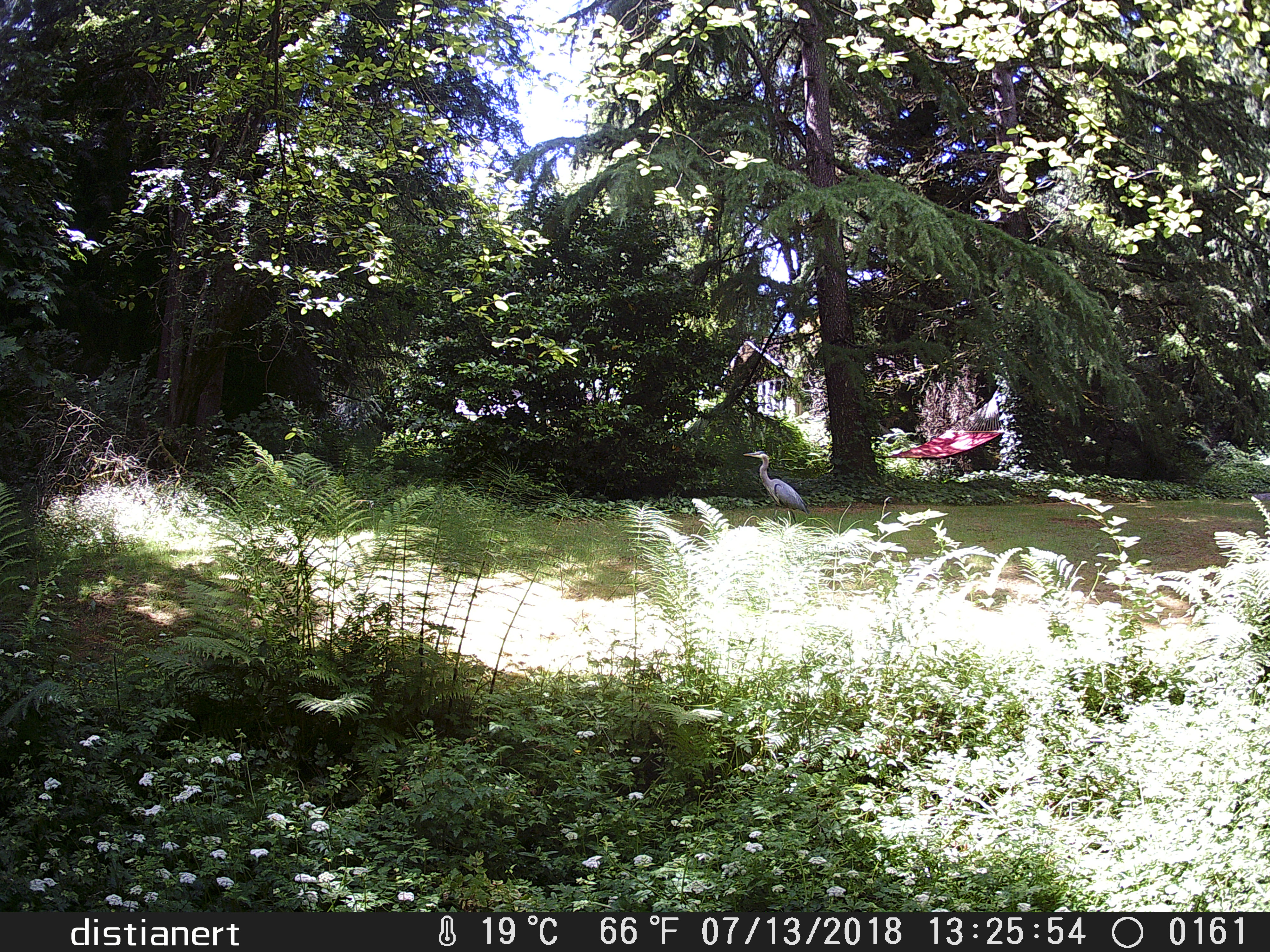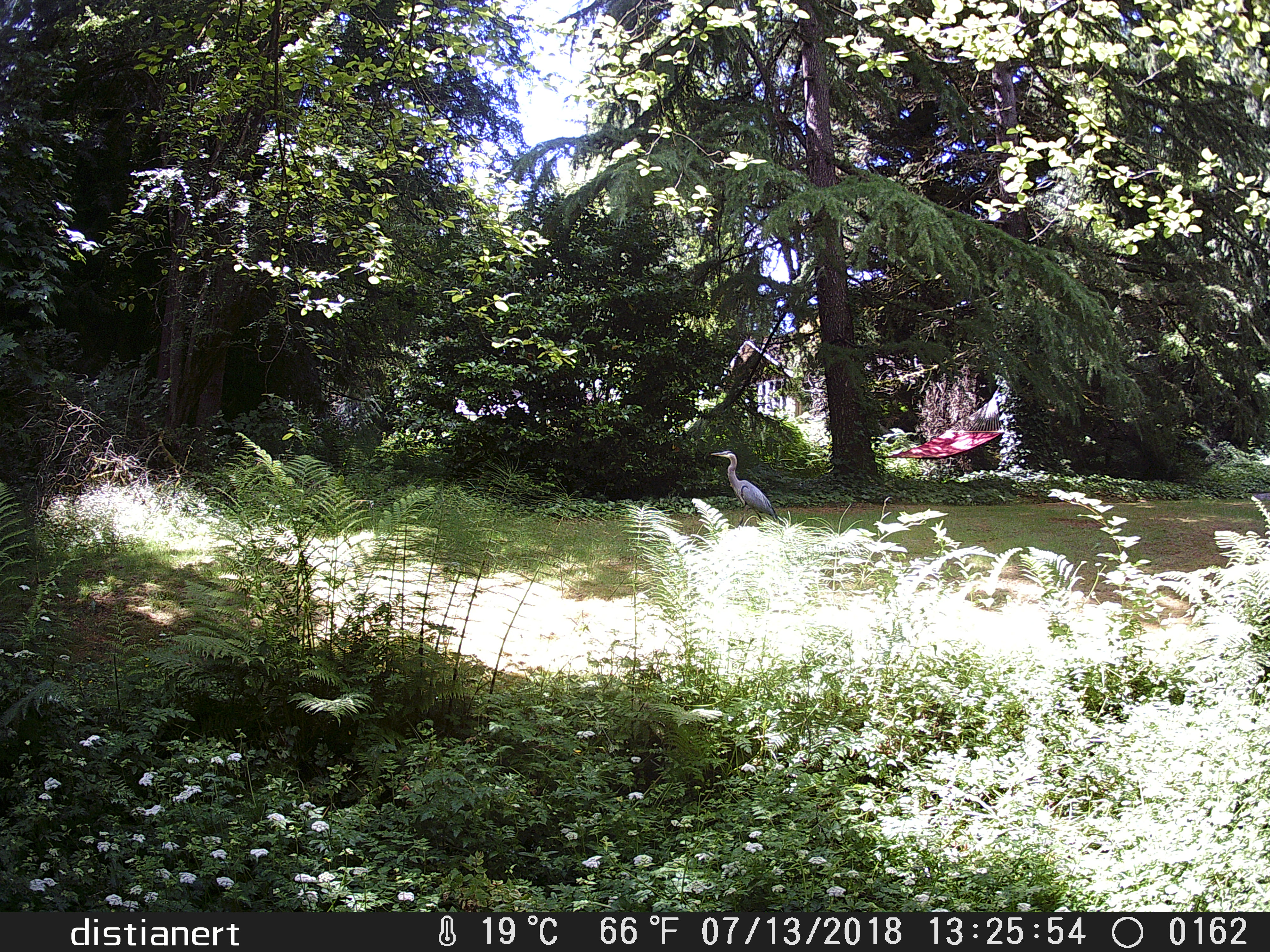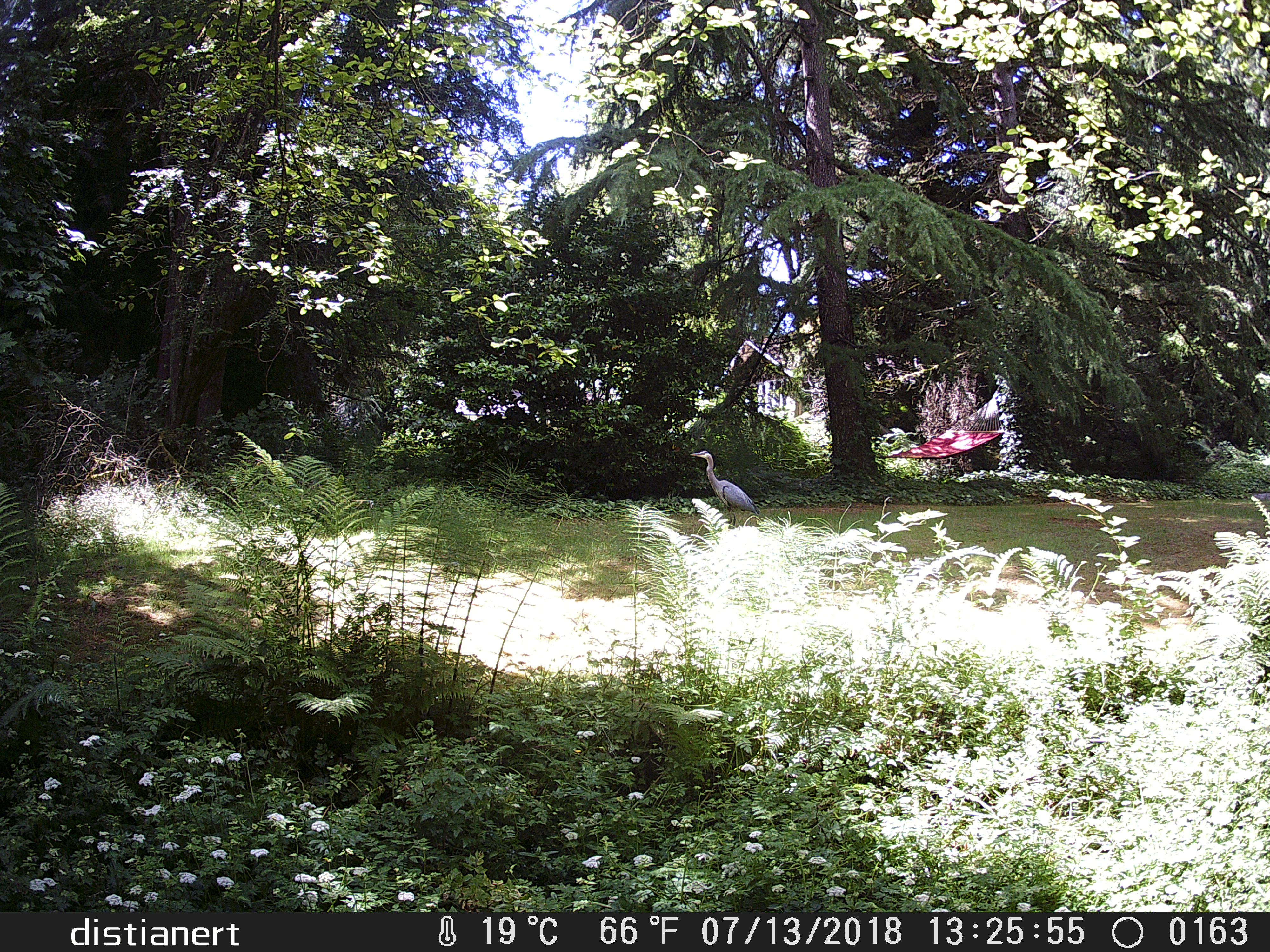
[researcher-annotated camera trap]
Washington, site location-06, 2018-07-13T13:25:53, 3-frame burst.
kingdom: Animalia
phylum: Chordata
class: Aves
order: Pelecaniformes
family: Ardeidae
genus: Ardea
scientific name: Ardea herodias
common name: great blue heron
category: heron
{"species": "heron (great blue heron) (Ardea herodias)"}